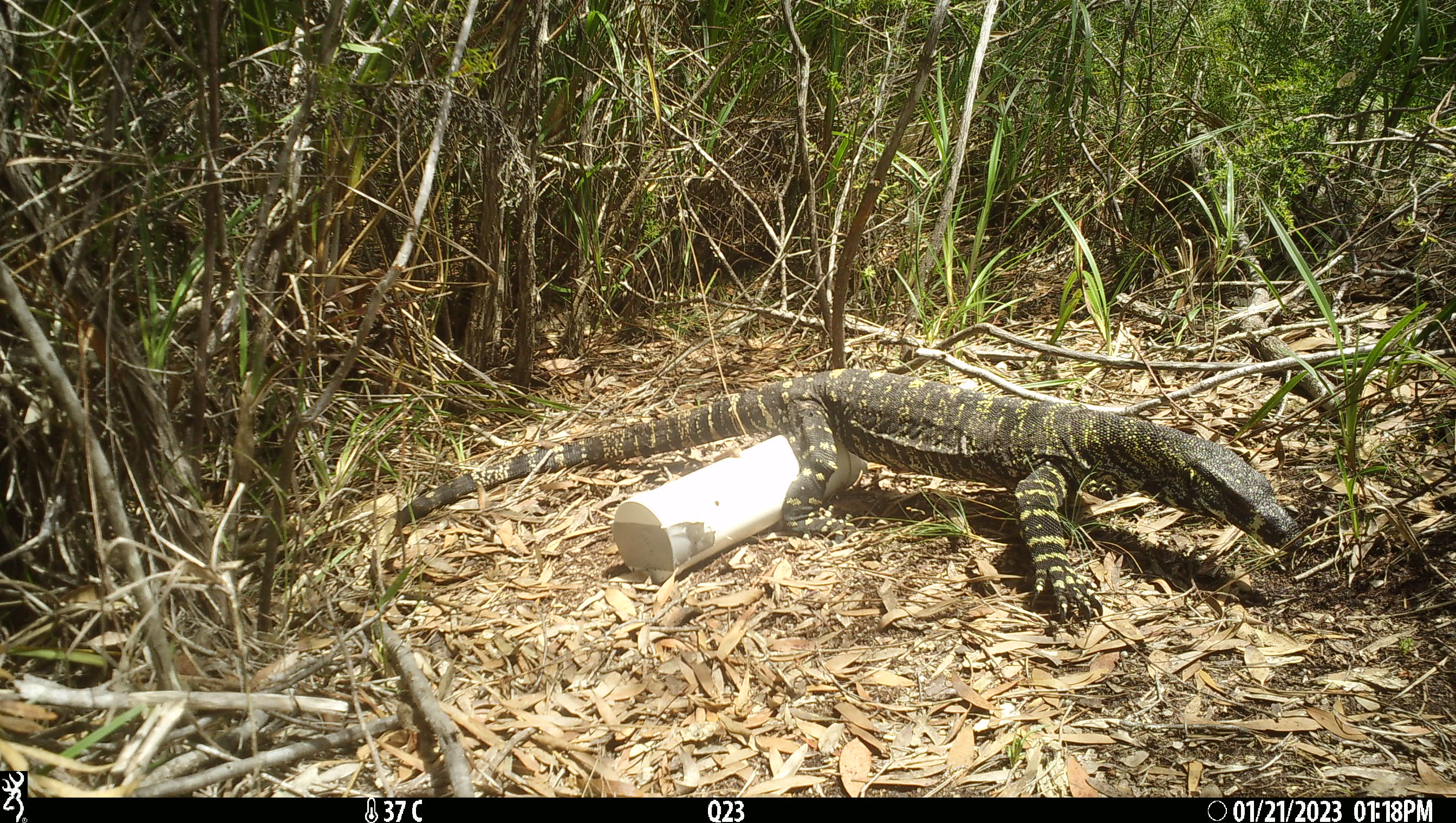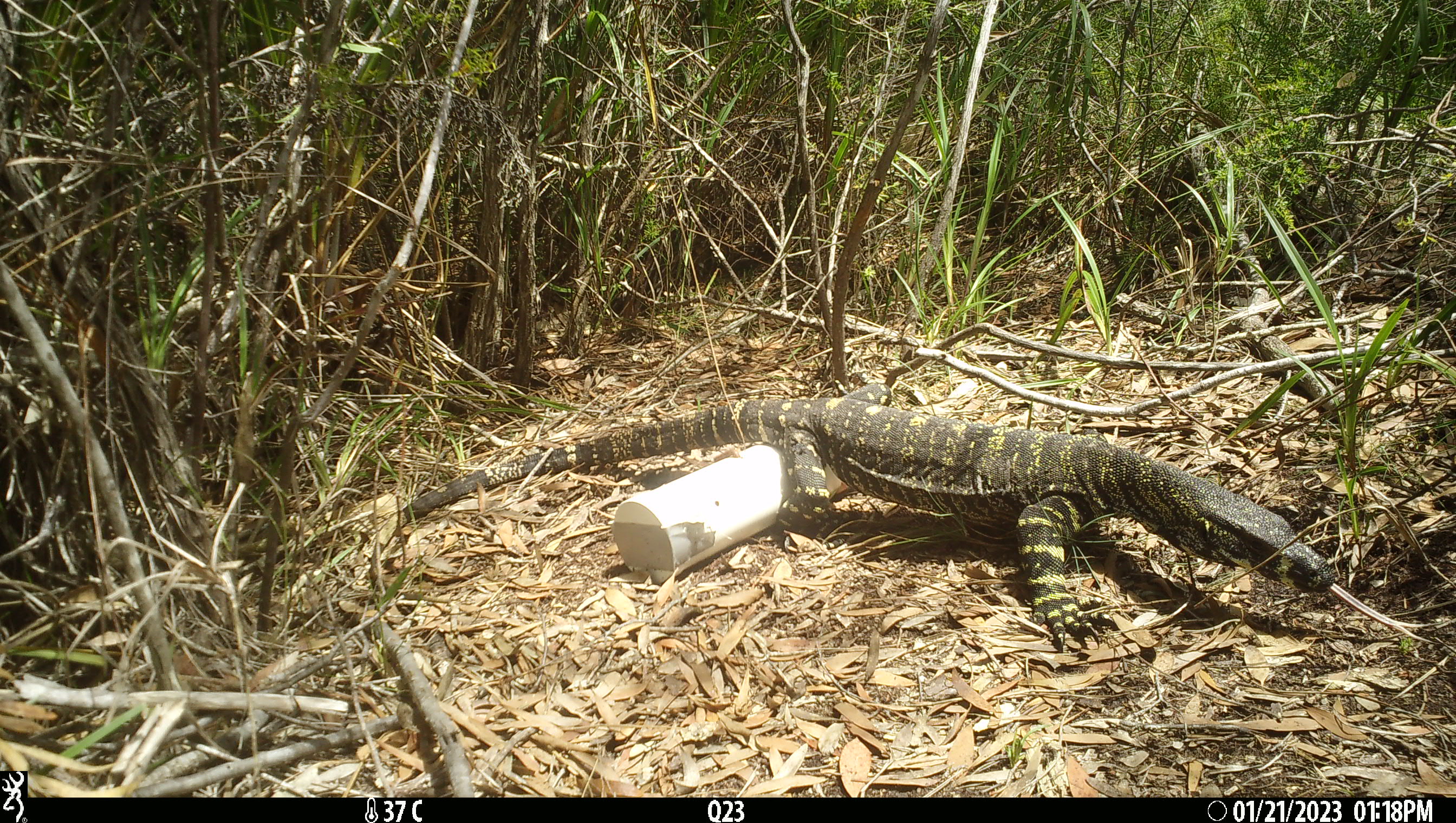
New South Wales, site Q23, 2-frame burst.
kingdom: Animalia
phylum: Chordata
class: Reptilia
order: Squamata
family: Varanidae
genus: Varanus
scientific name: Varanus varius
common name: lace monitor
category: goanna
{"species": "goanna (lace monitor) (Varanus varius)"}